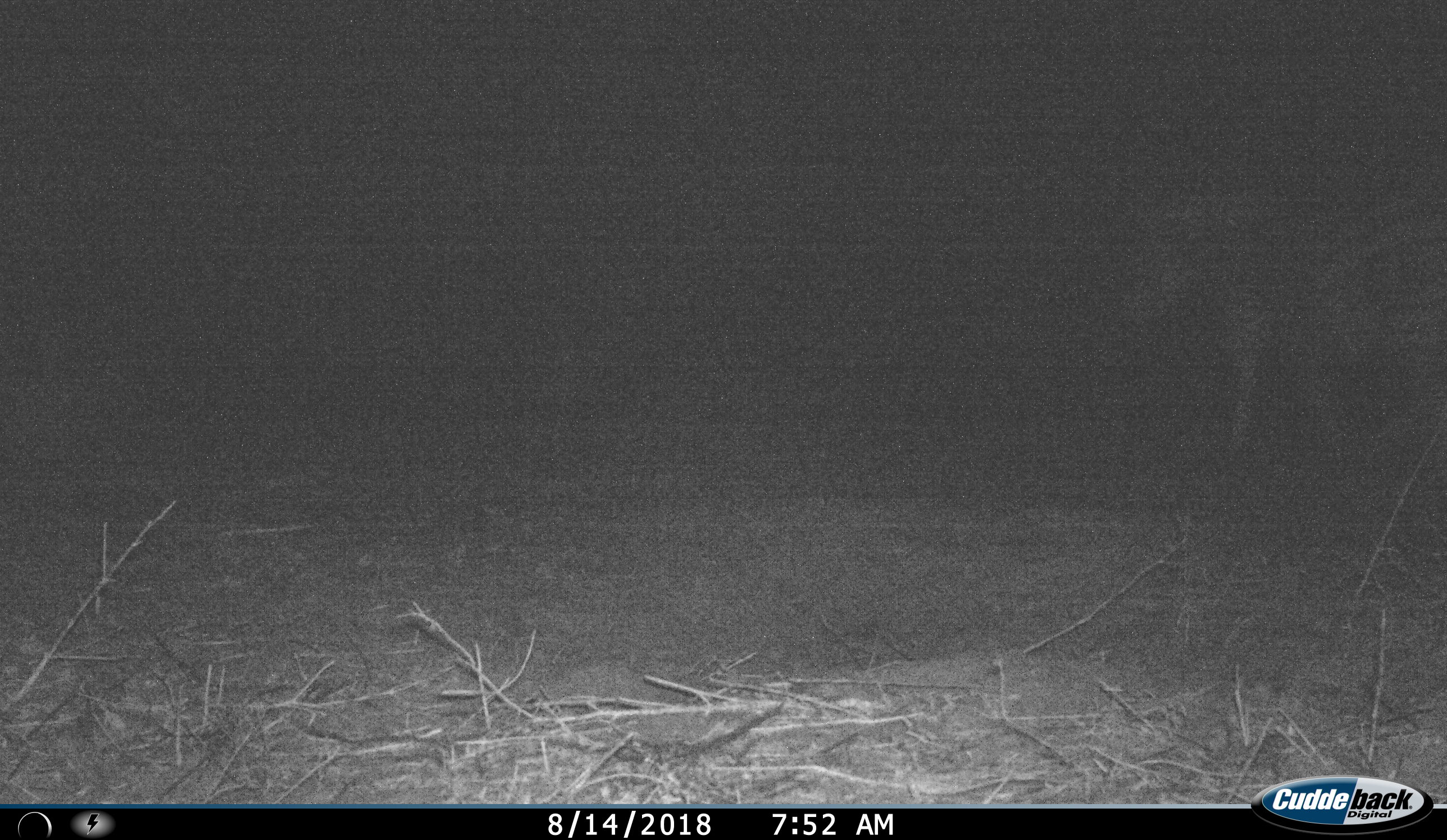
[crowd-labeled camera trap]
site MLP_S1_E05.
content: unidentified animal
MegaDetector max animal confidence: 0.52